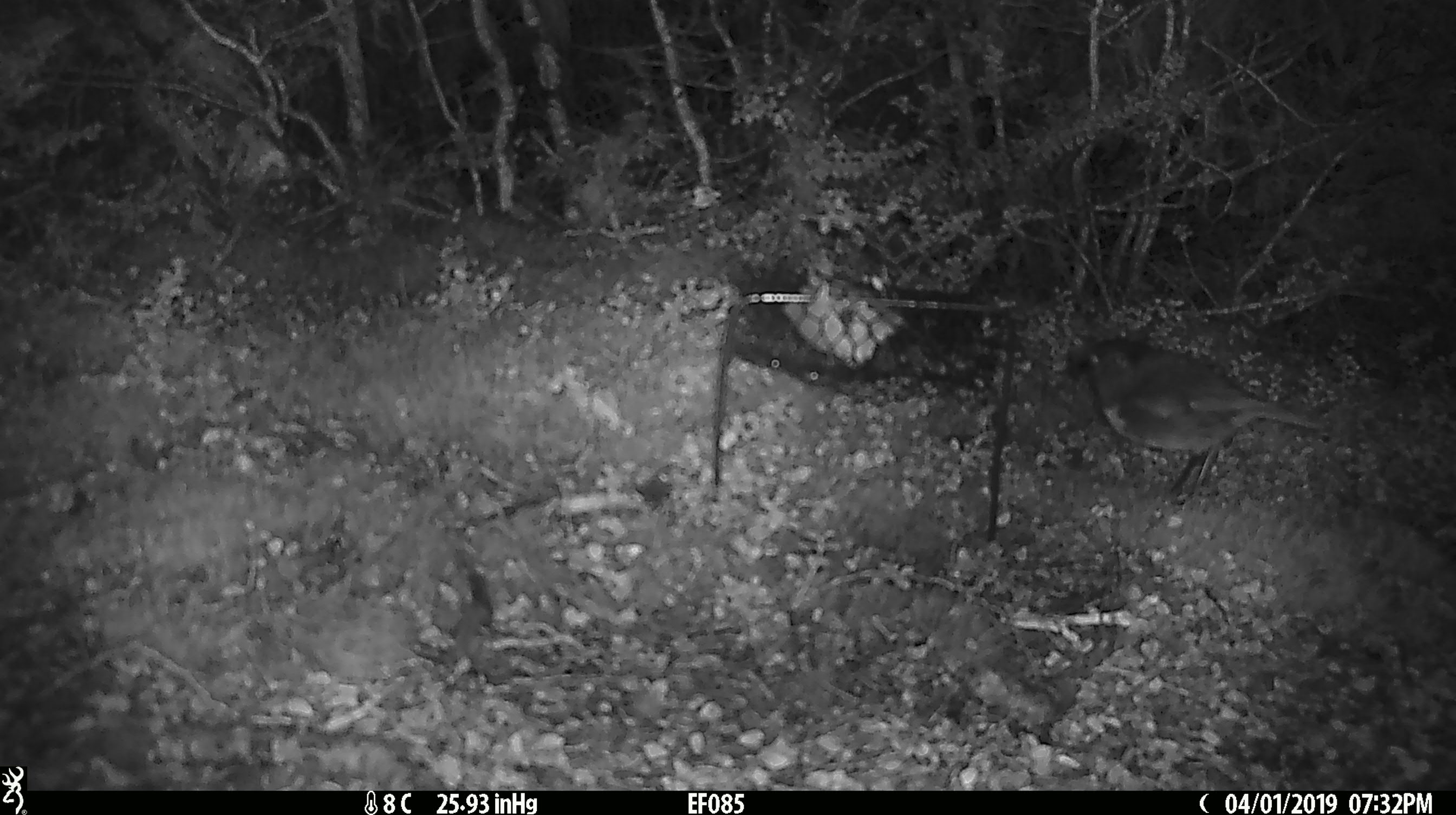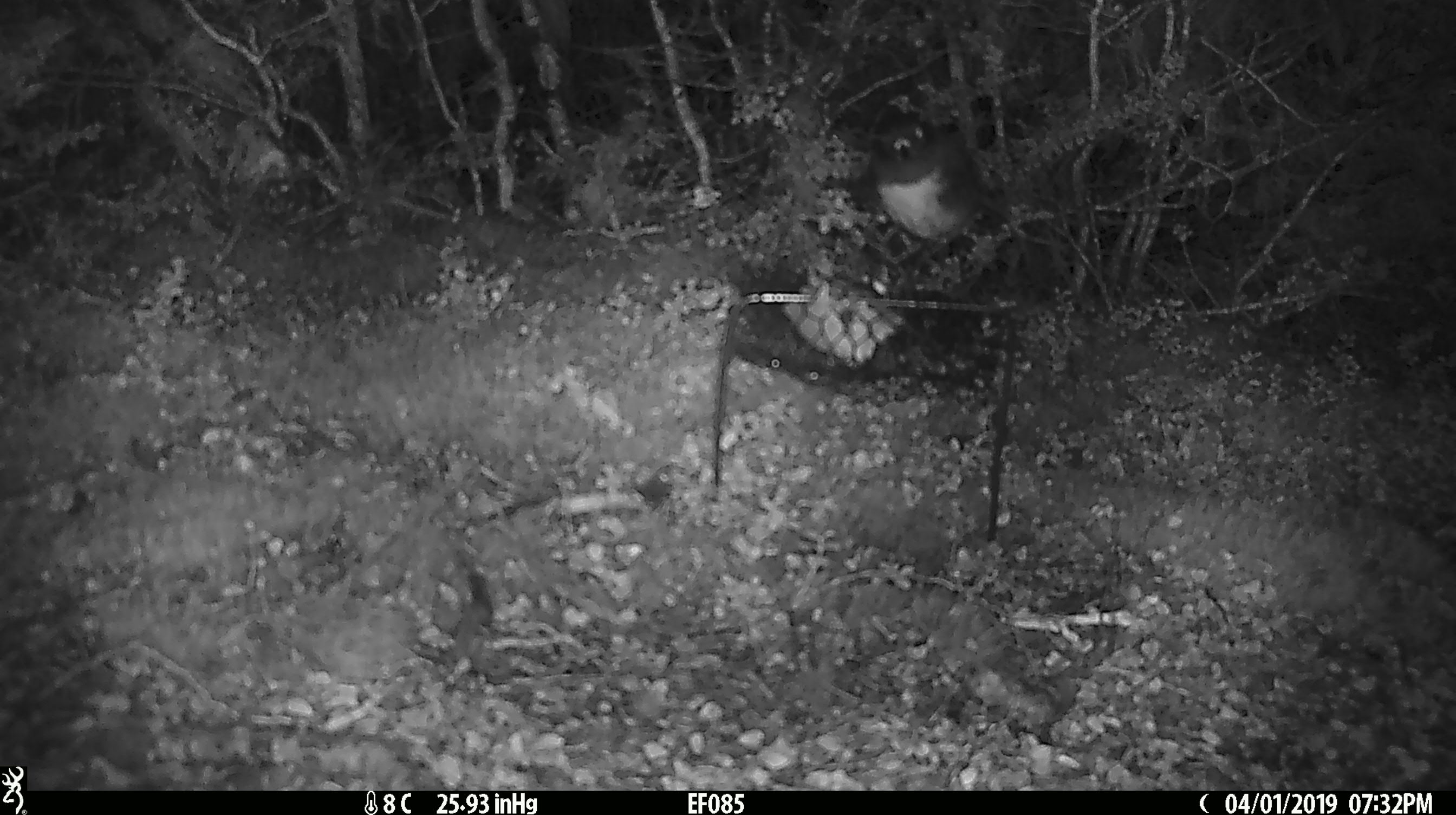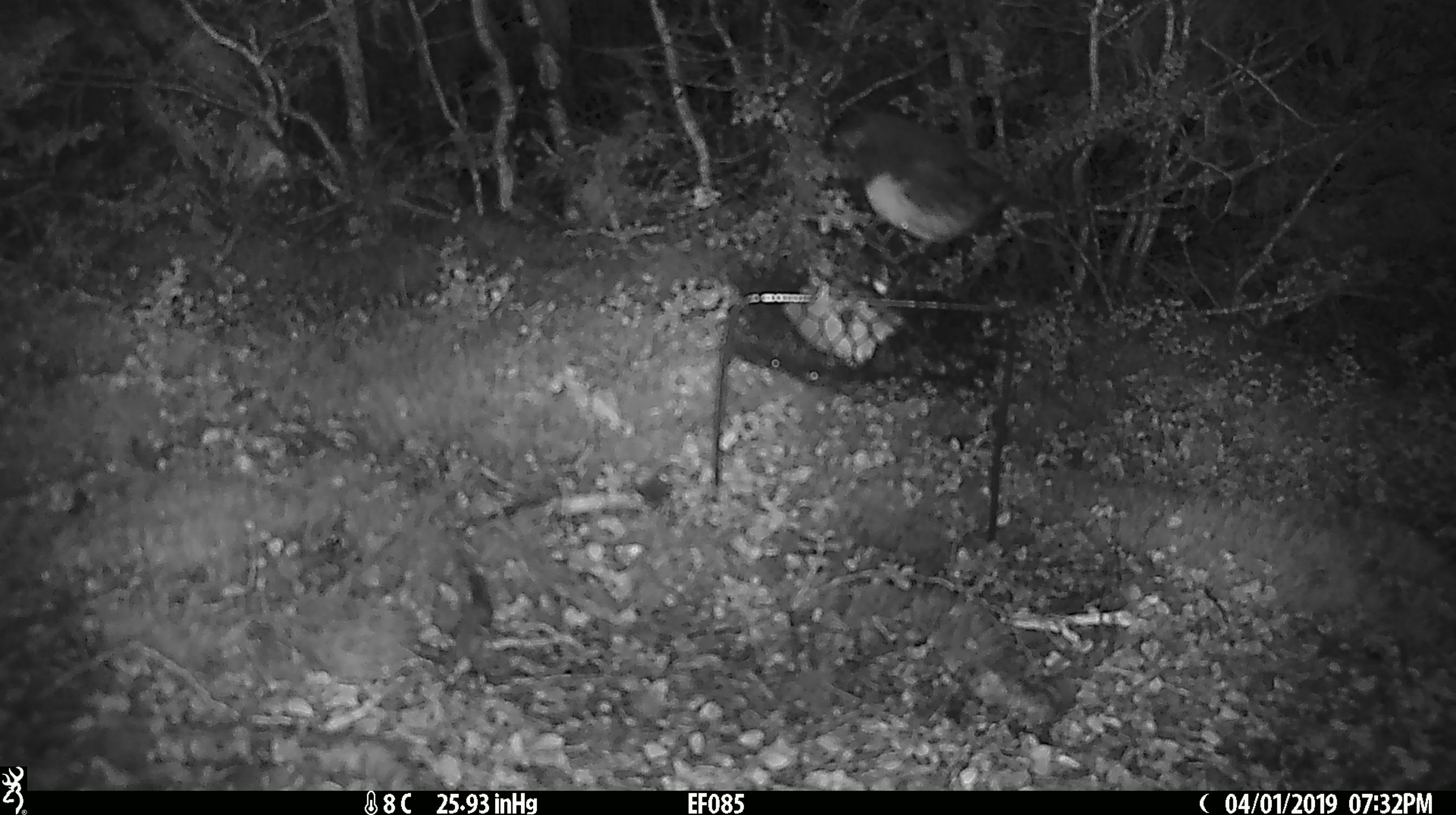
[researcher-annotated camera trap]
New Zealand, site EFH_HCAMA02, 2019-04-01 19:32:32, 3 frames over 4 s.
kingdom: Animalia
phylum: Chordata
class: Aves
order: Passeriformes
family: Petroicidae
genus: Petroica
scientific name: Petroica australis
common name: new zealand robin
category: robin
Robin (new zealand robin) (Petroica australis).